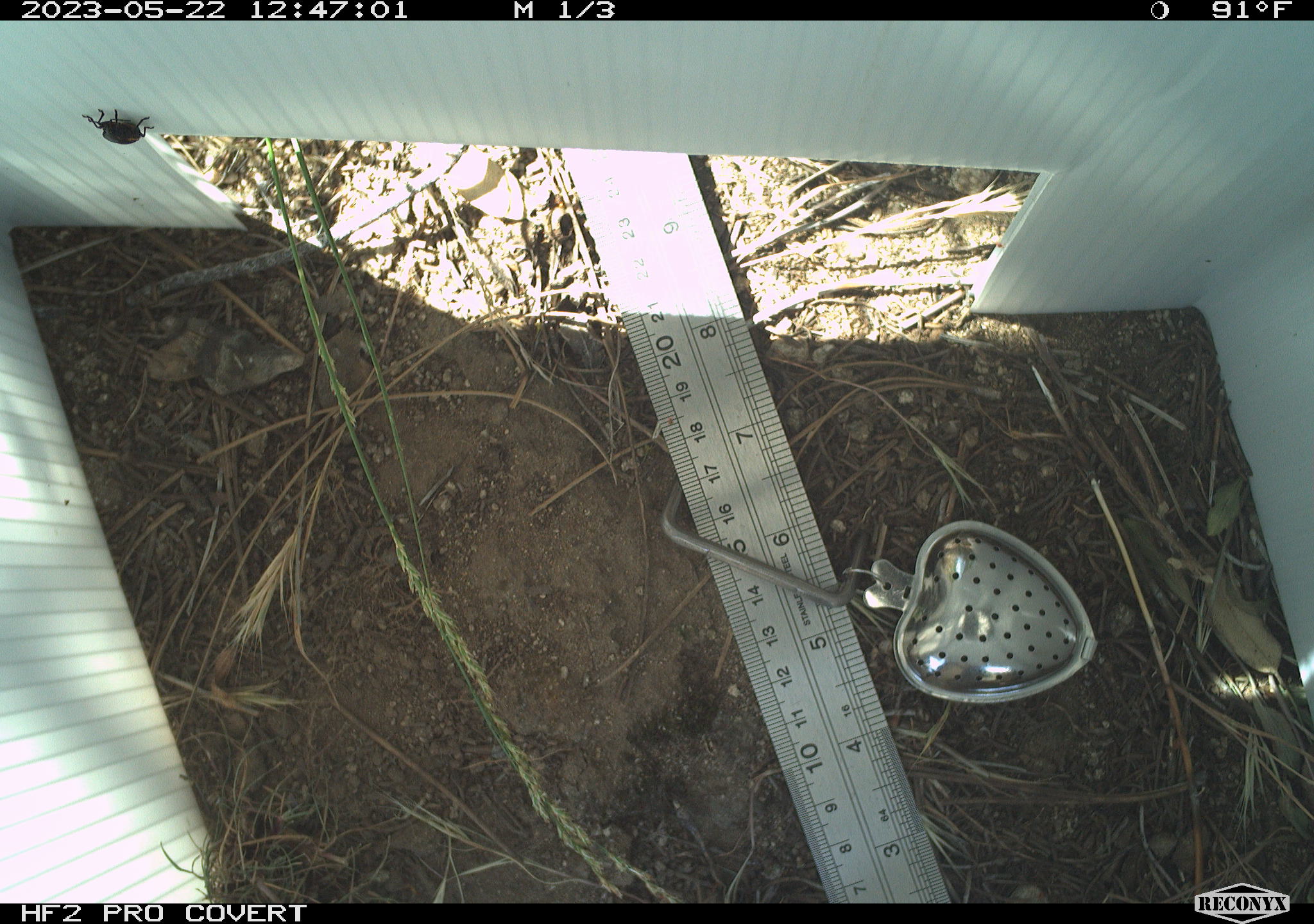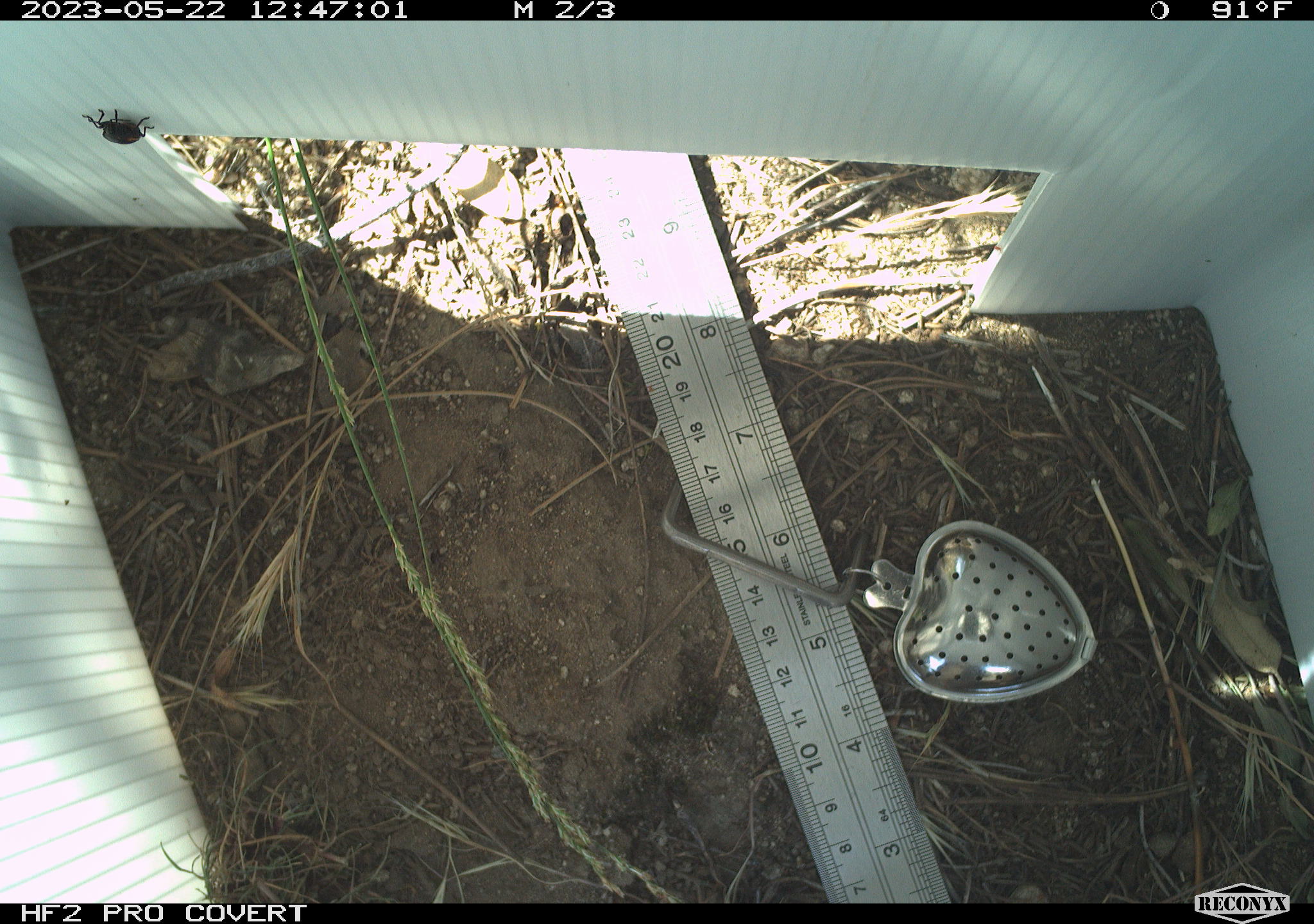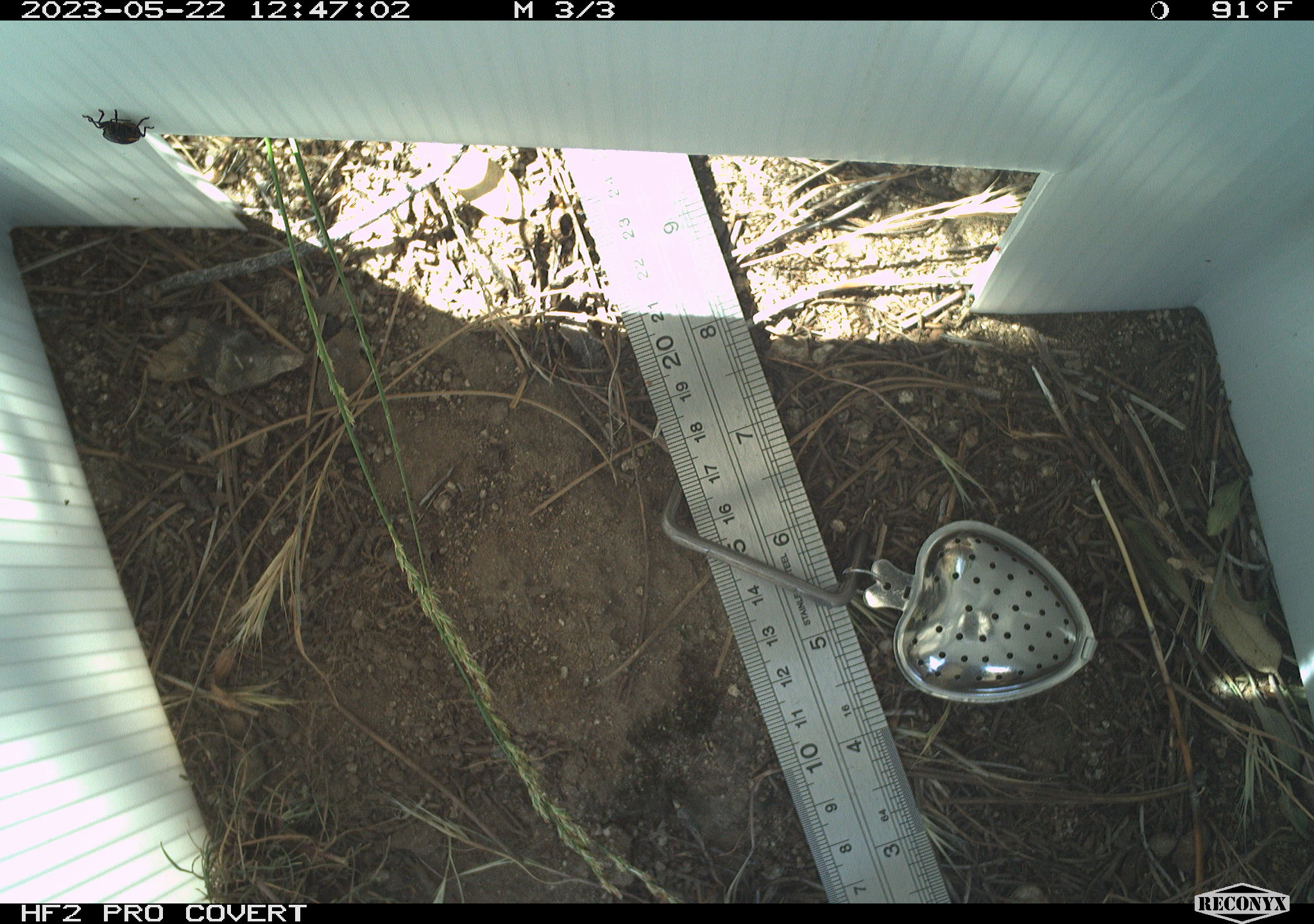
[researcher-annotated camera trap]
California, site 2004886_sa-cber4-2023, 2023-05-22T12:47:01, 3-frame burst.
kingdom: Animalia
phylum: Arthropoda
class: Insecta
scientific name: Insecta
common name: insect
Insect (Insecta).